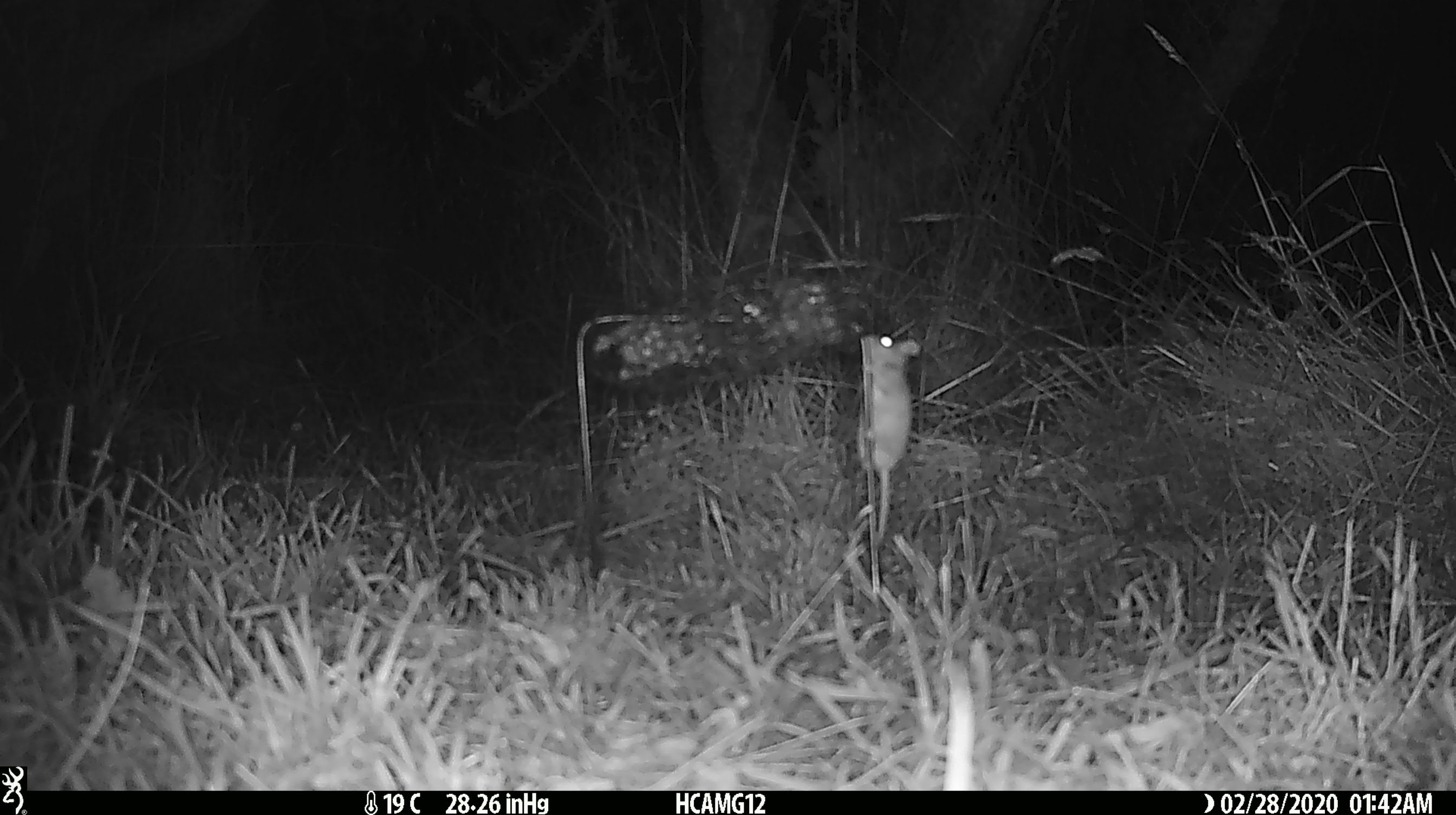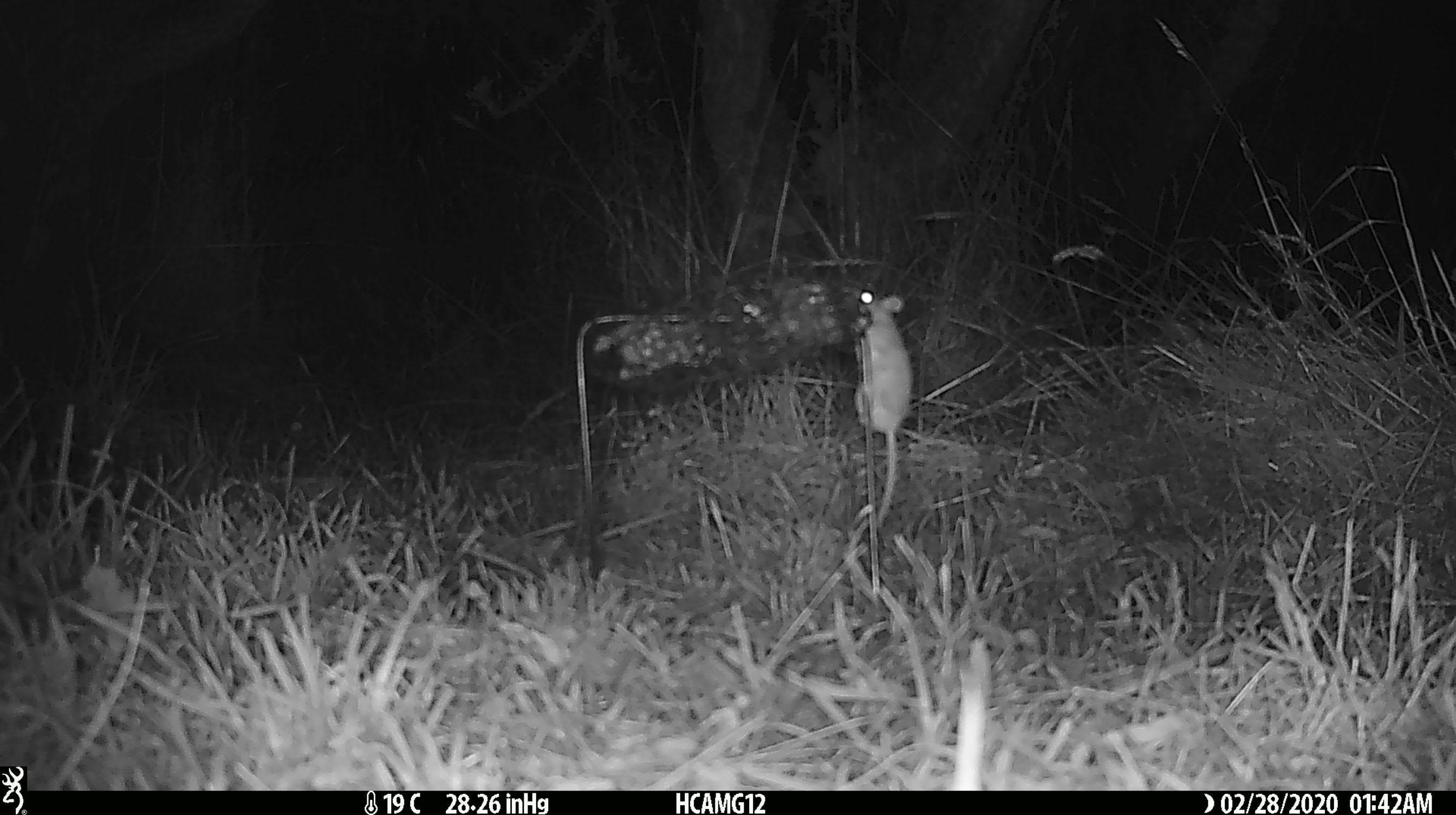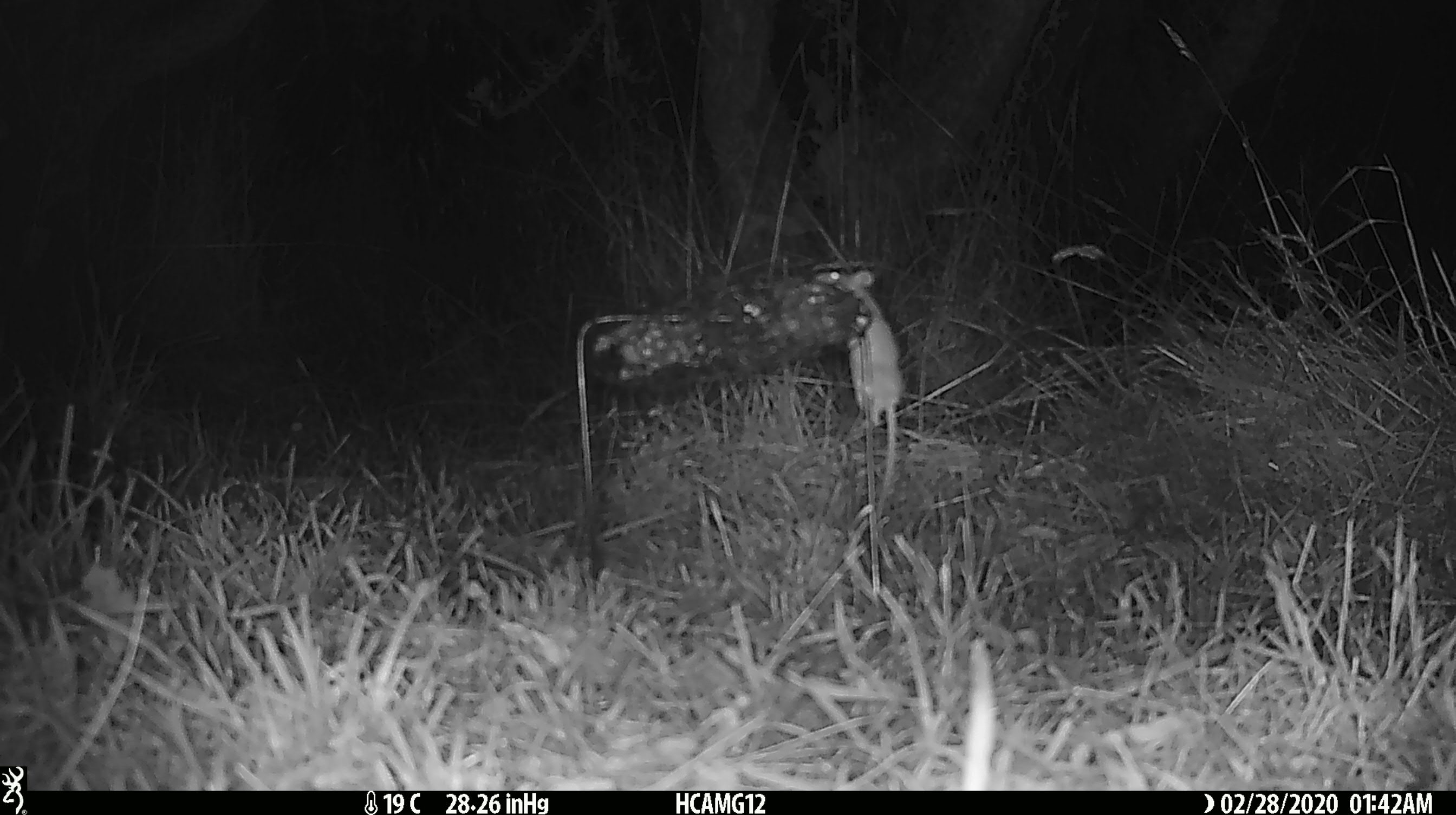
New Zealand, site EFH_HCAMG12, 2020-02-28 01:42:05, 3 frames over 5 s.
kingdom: Animalia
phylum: Chordata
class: Mammalia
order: Rodentia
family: Muridae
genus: Mus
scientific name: Mus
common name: mouse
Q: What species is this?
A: Mouse (Mus).